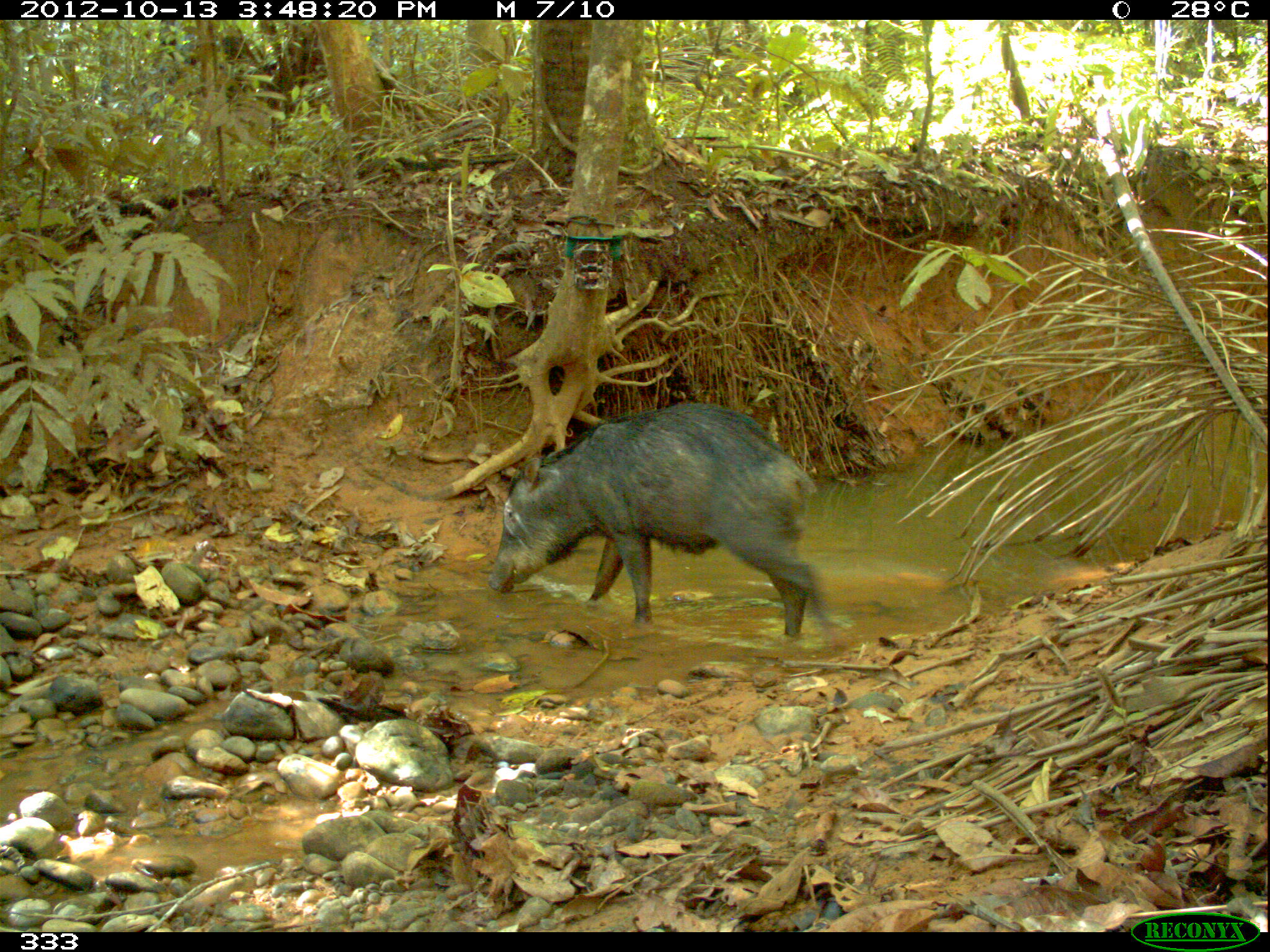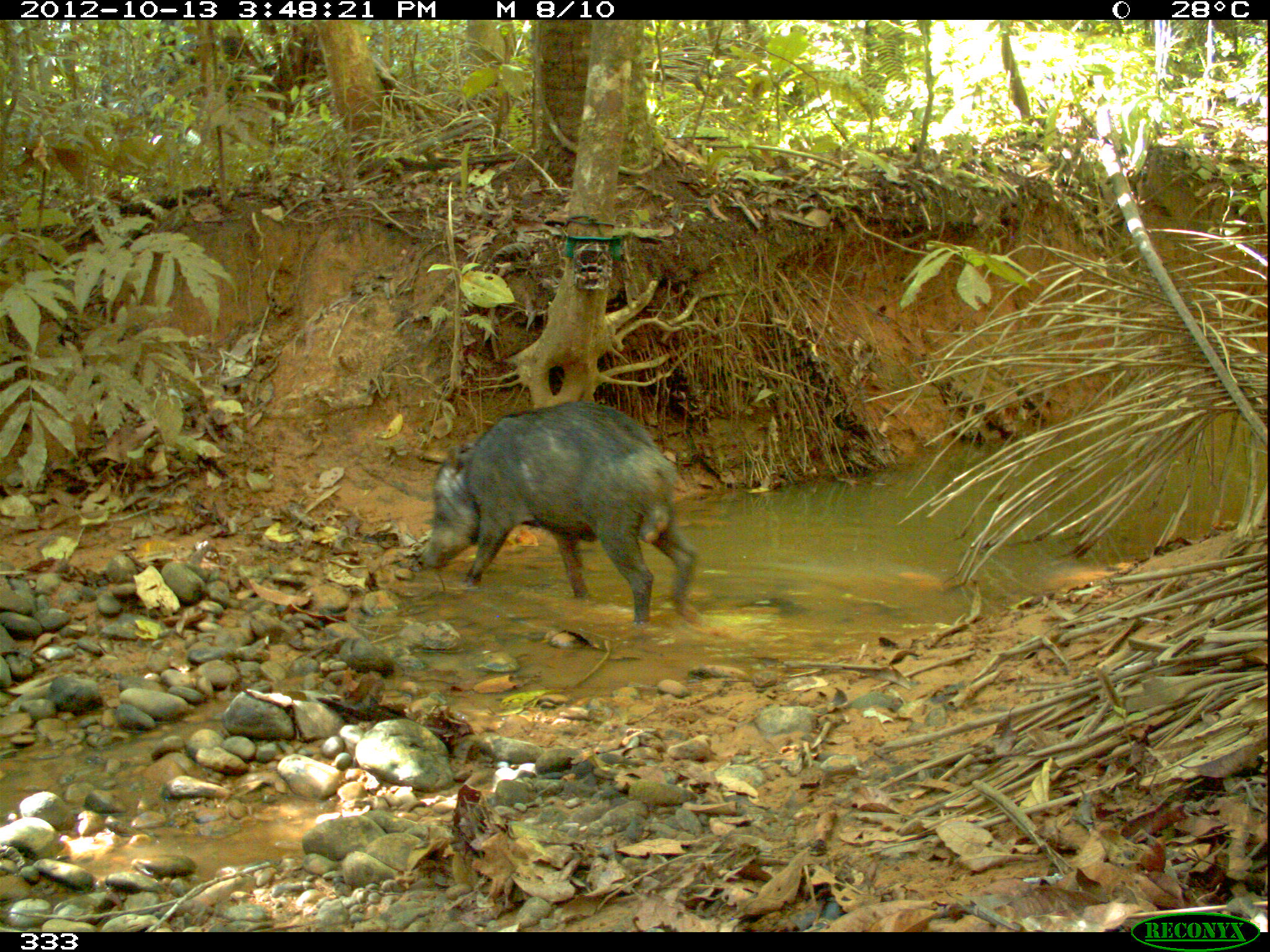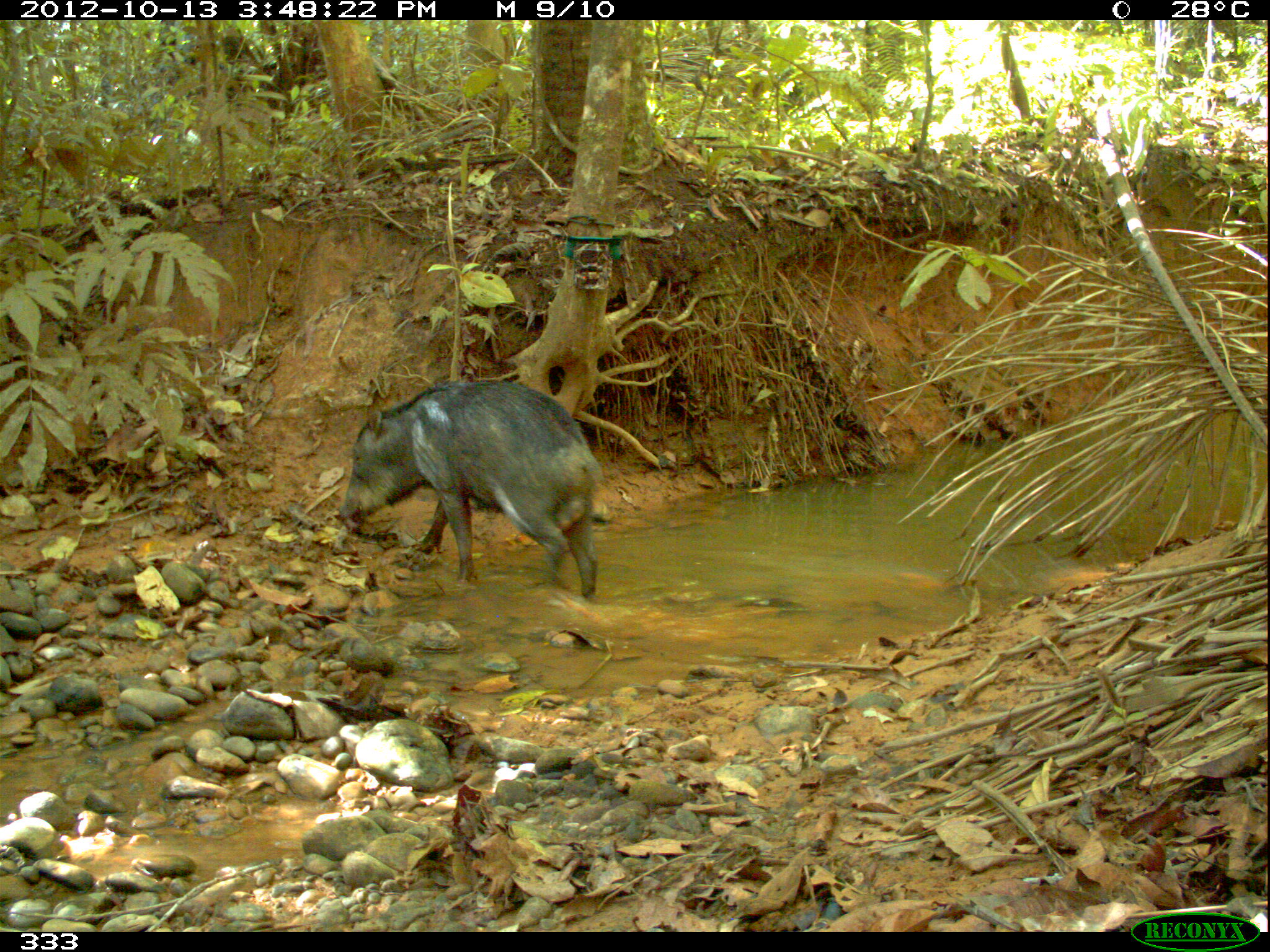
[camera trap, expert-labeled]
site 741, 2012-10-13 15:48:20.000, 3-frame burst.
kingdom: Animalia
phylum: Chordata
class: Mammalia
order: Artiodactyla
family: Tayassuidae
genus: Tayassu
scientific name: Tayassu pecari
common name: white-lipped peccary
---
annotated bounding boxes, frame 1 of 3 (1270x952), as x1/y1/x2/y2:
tayassu pecari: 486/399/844/648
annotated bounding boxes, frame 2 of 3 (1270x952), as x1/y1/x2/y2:
tayassu pecari: 414/399/702/631